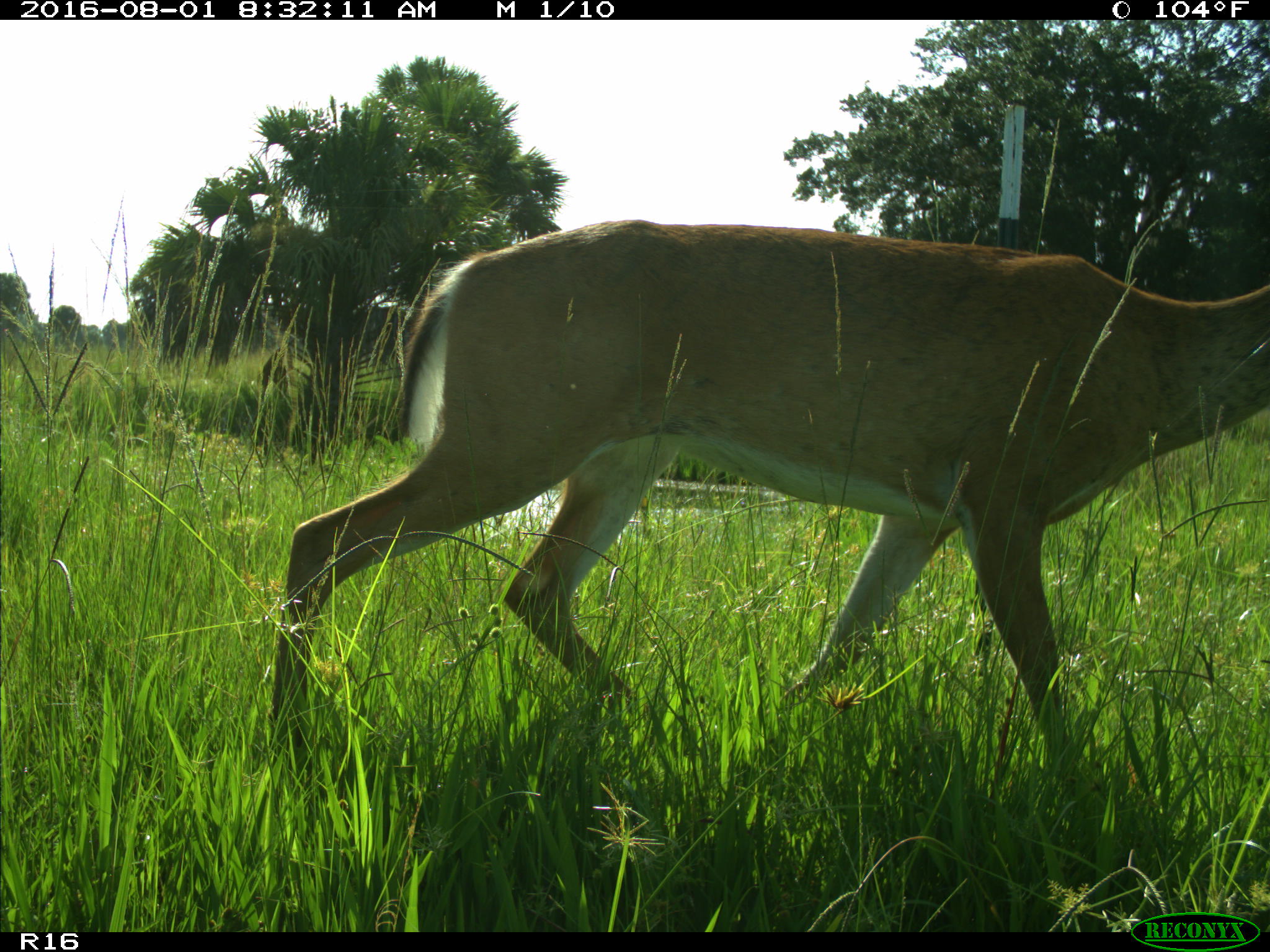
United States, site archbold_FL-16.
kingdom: Animalia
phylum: Chordata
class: Mammalia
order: Artiodactyla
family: Cervidae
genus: Odocoileus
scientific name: Odocoileus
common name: deer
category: unidentified deer